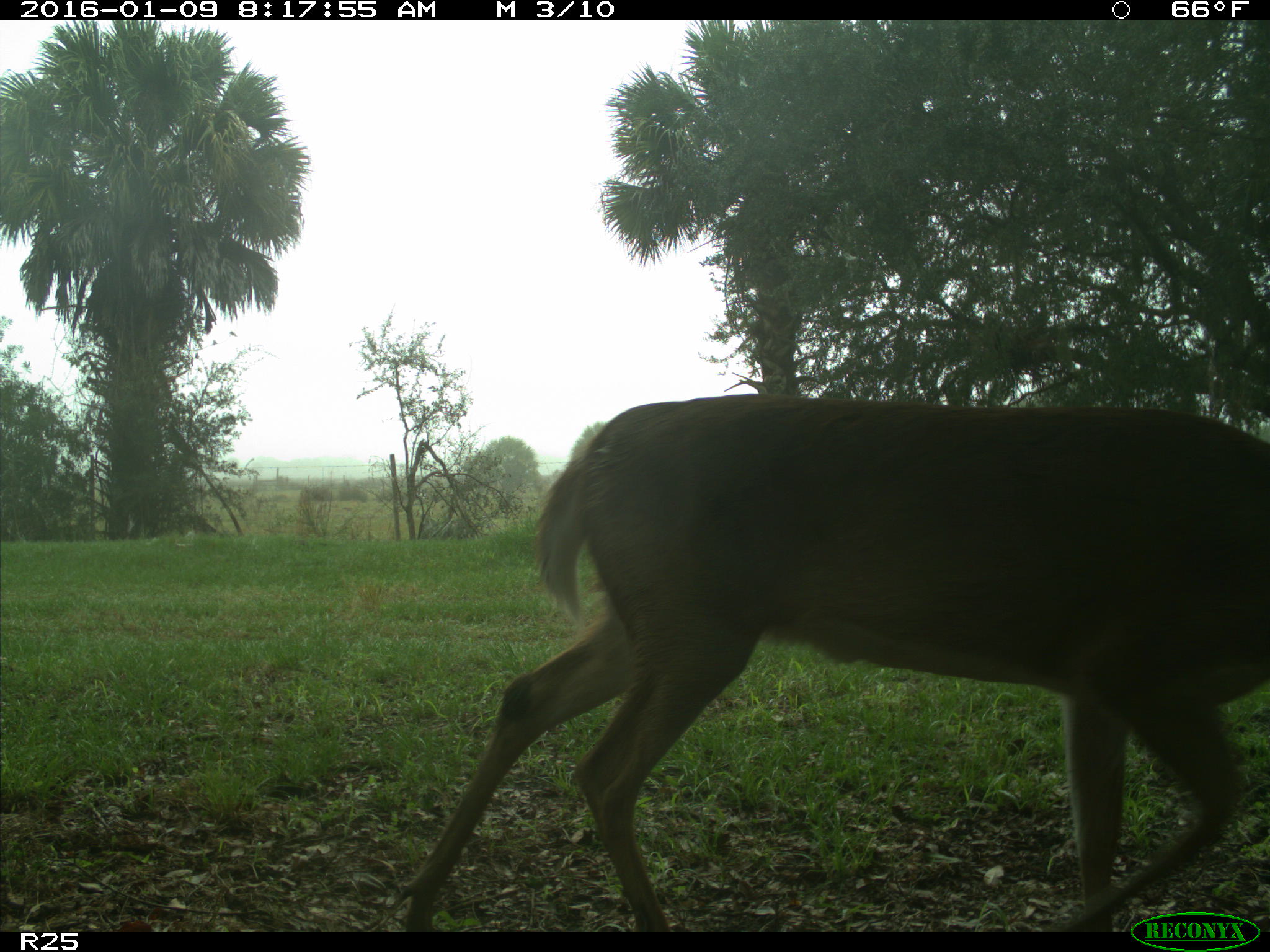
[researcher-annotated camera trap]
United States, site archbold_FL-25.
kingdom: Animalia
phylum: Chordata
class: Mammalia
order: Artiodactyla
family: Cervidae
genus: Odocoileus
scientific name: Odocoileus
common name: deer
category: unidentified deer